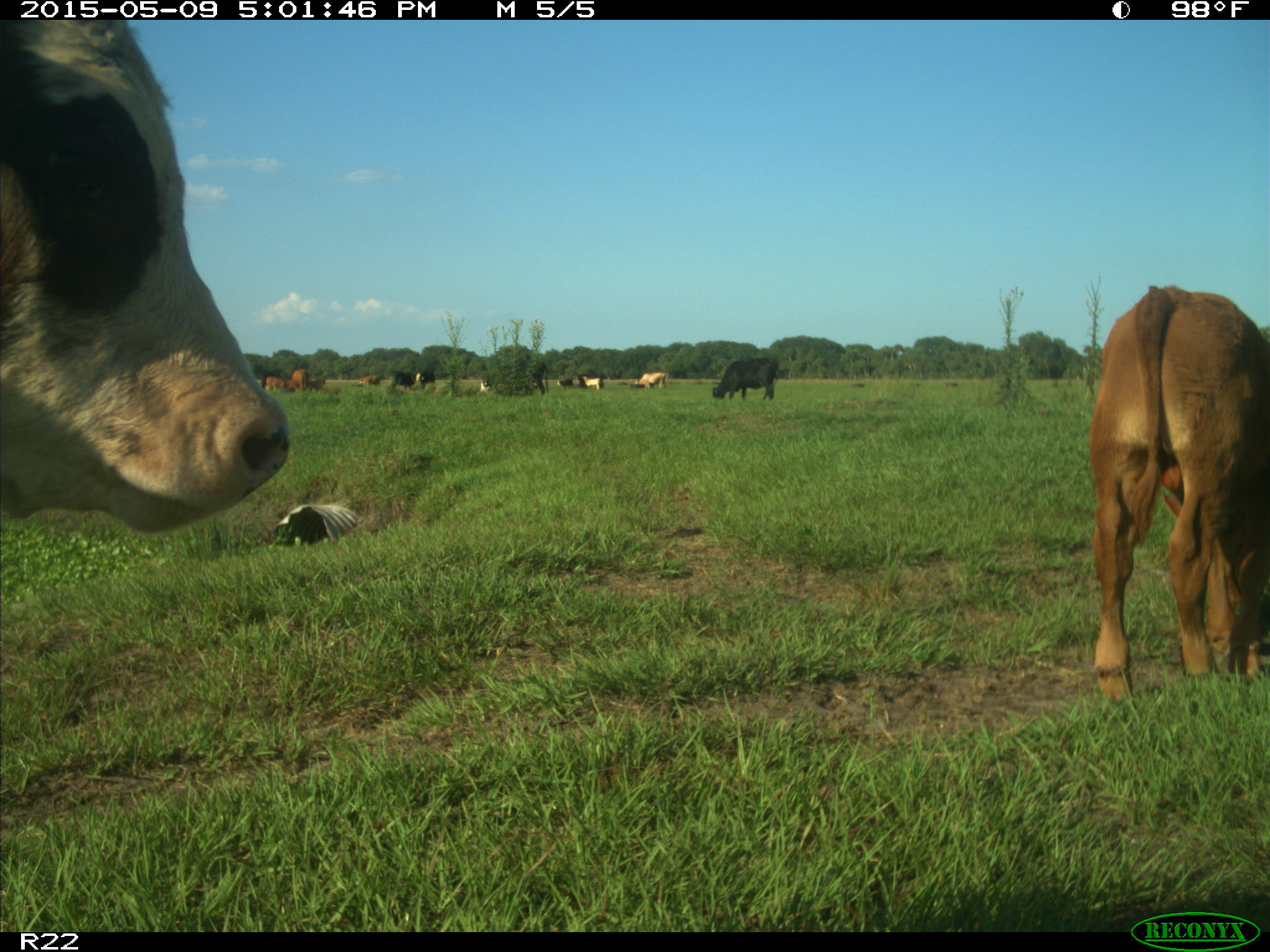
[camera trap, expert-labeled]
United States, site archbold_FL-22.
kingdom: Animalia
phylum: Chordata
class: Mammalia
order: Artiodactyla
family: Bovidae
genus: Bos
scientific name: Bos taurus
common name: domestic cow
Bos taurus (domestic cow).